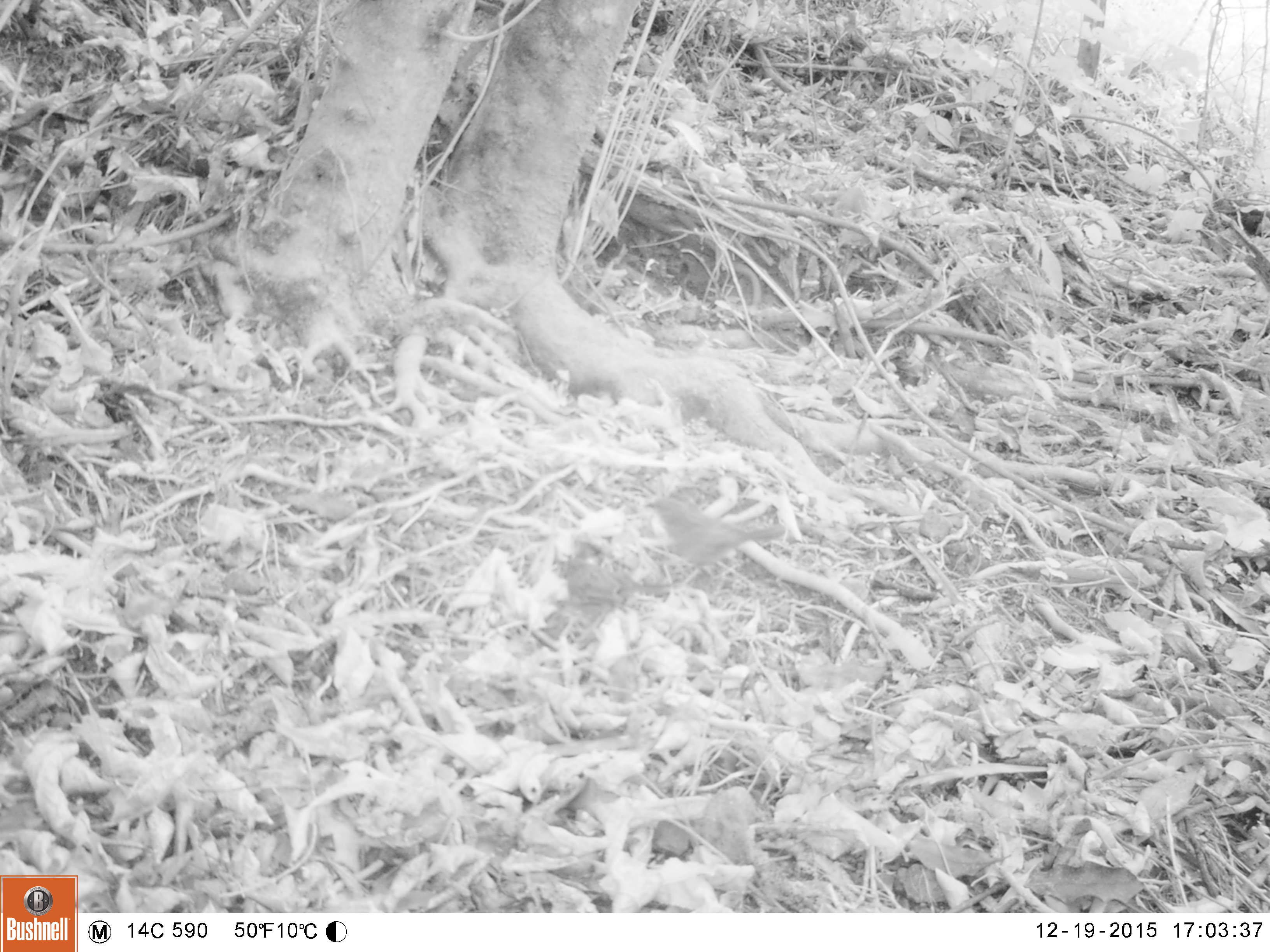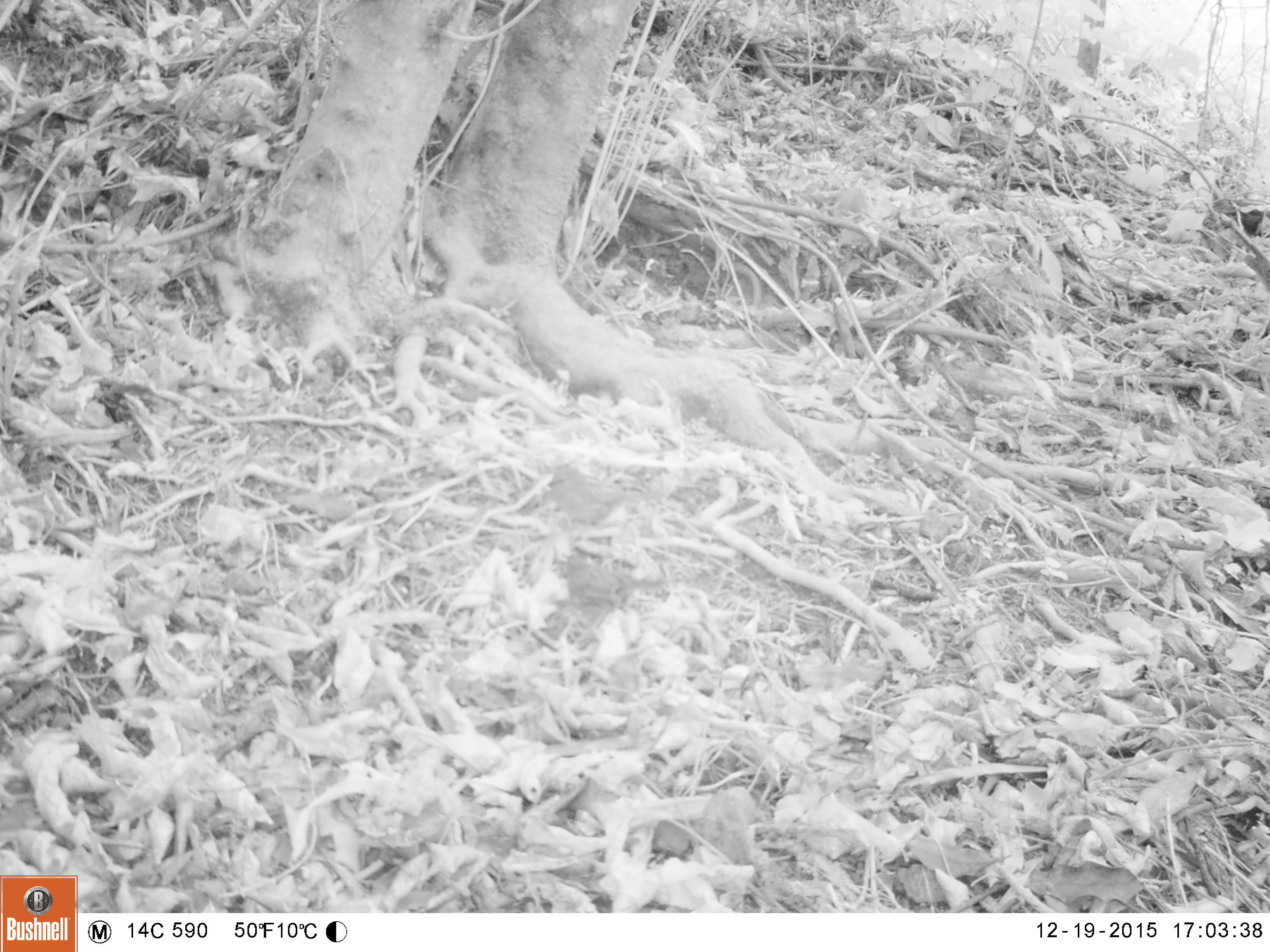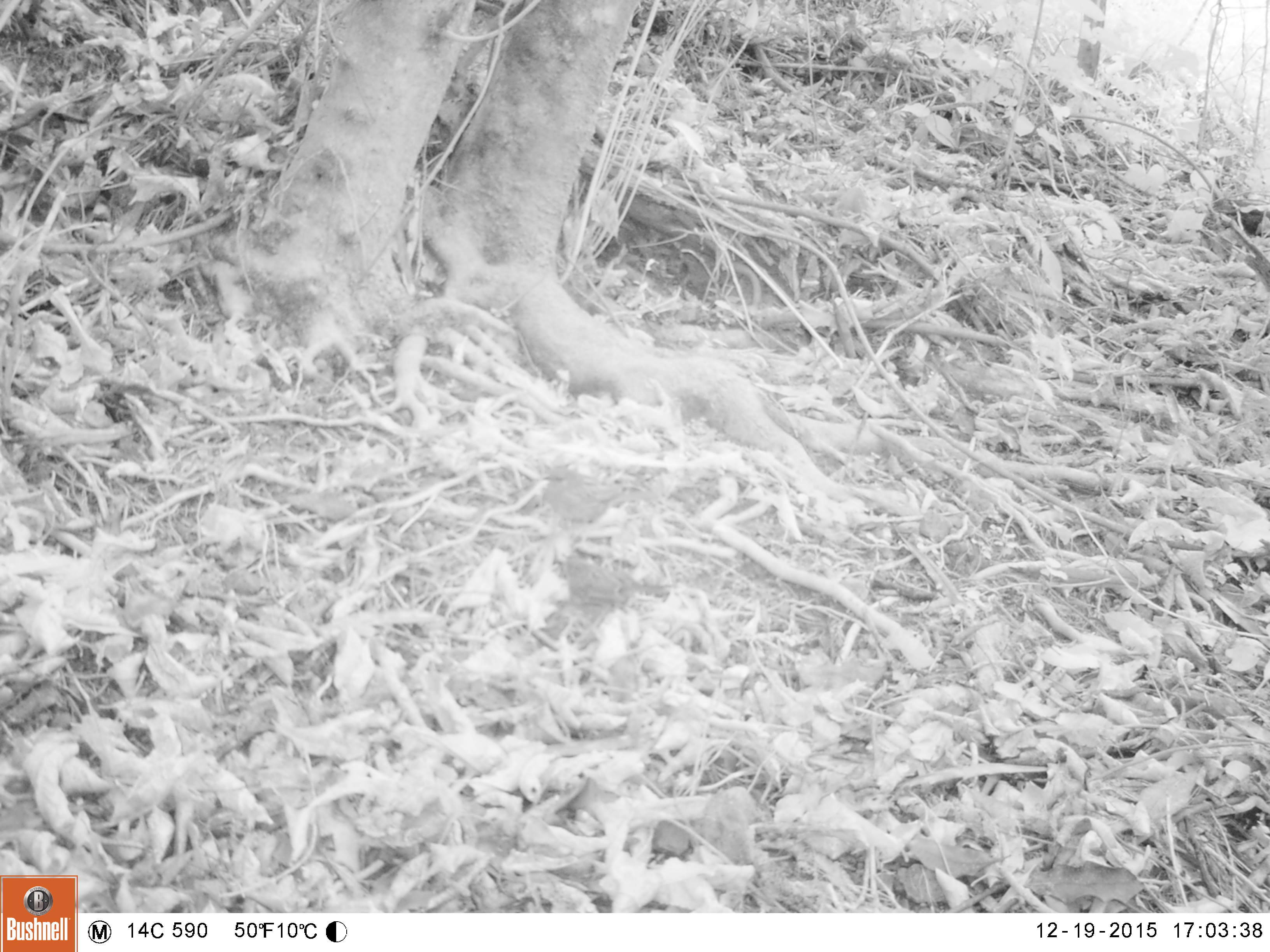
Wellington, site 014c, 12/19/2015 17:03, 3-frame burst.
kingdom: Animalia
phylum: Chordata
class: Aves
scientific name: Aves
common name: bird